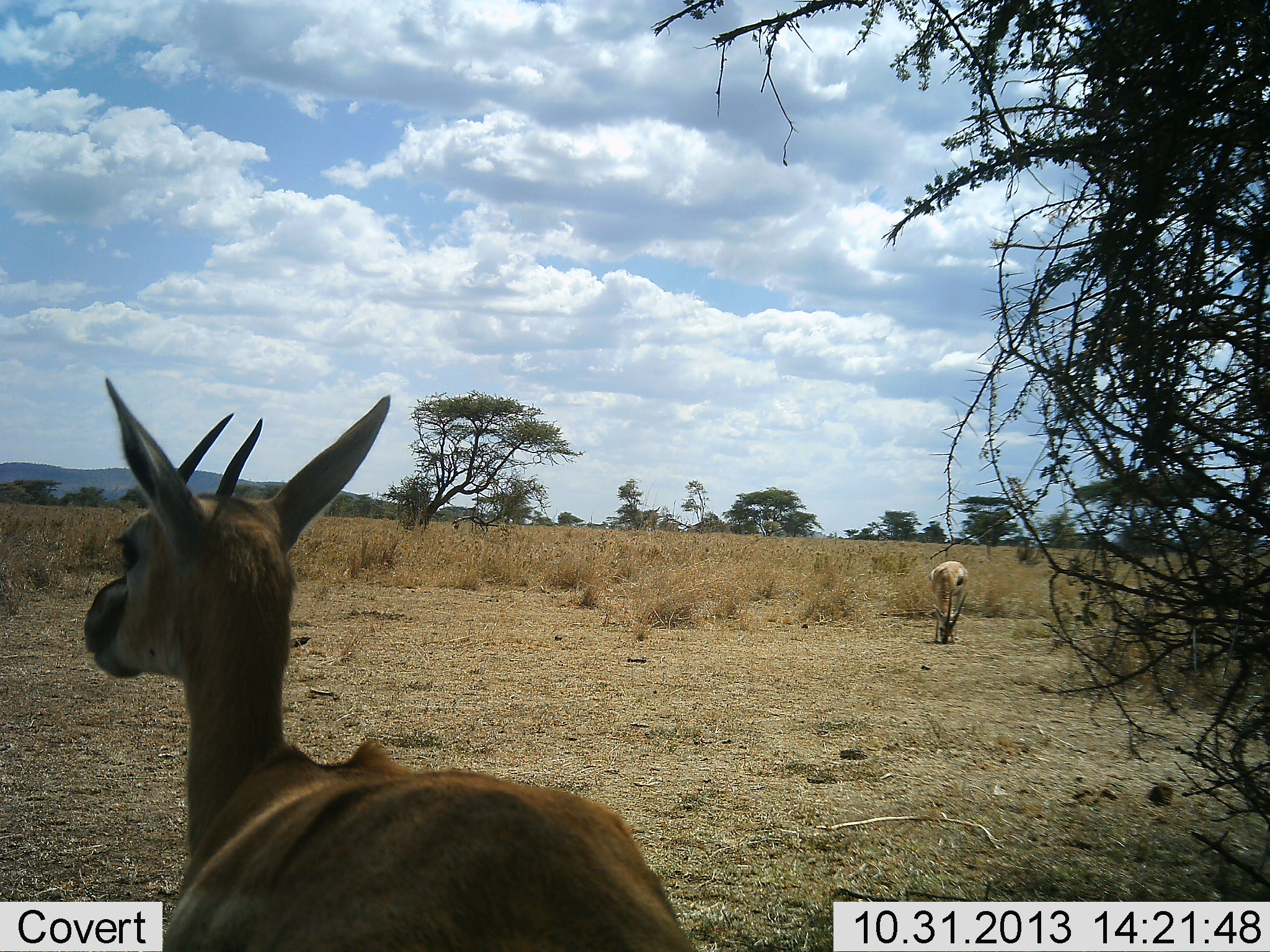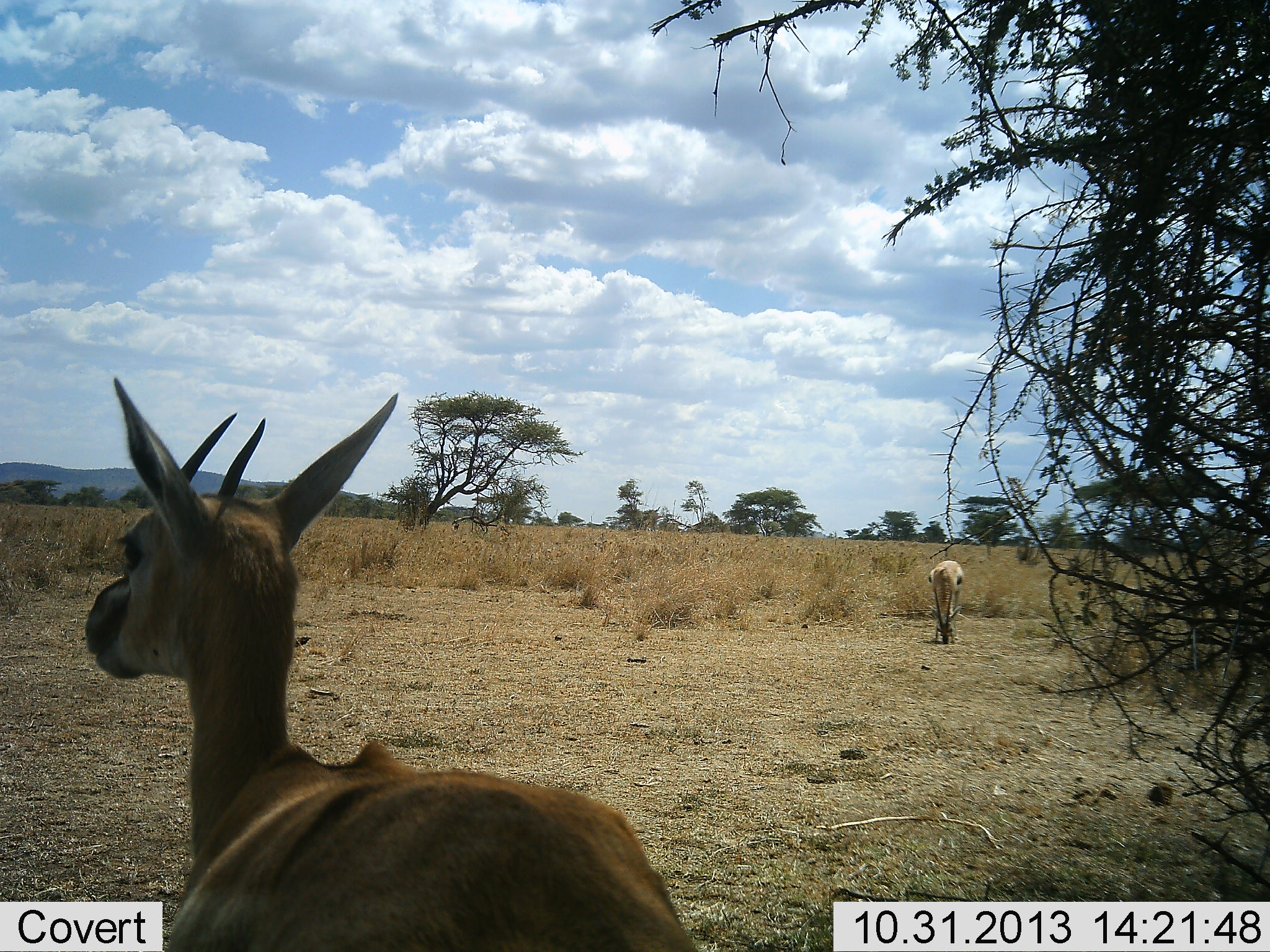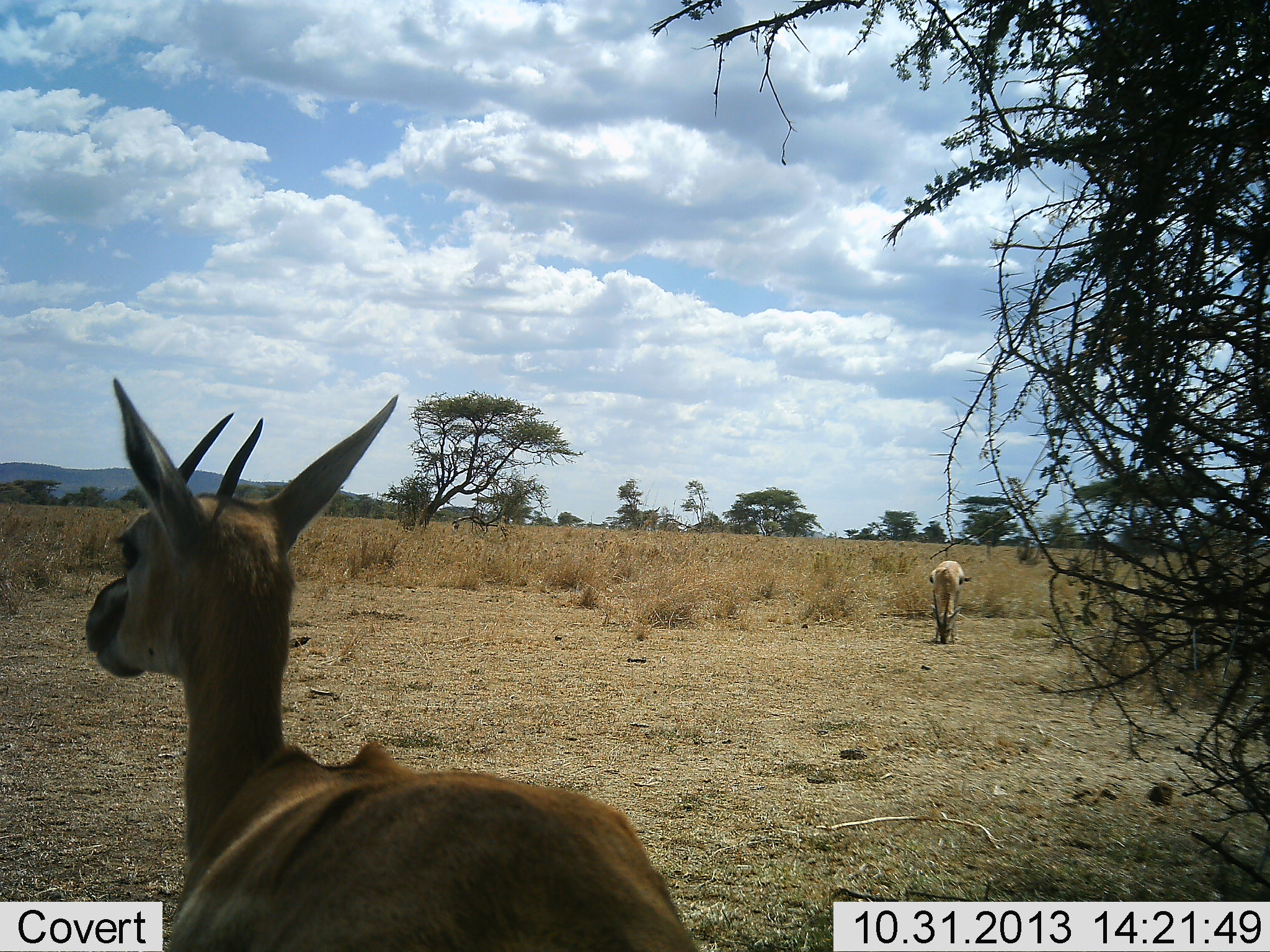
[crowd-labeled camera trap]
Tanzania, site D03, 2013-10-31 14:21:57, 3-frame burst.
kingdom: Animalia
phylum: Chordata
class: Mammalia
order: Artiodactyla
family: Bovidae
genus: Eudorcas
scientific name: Eudorcas thomsonii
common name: thomson's gazelle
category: gazellethomsons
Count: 2.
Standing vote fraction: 90%.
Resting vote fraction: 30%.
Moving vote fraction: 0%.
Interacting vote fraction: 0%.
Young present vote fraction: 0%.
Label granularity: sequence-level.